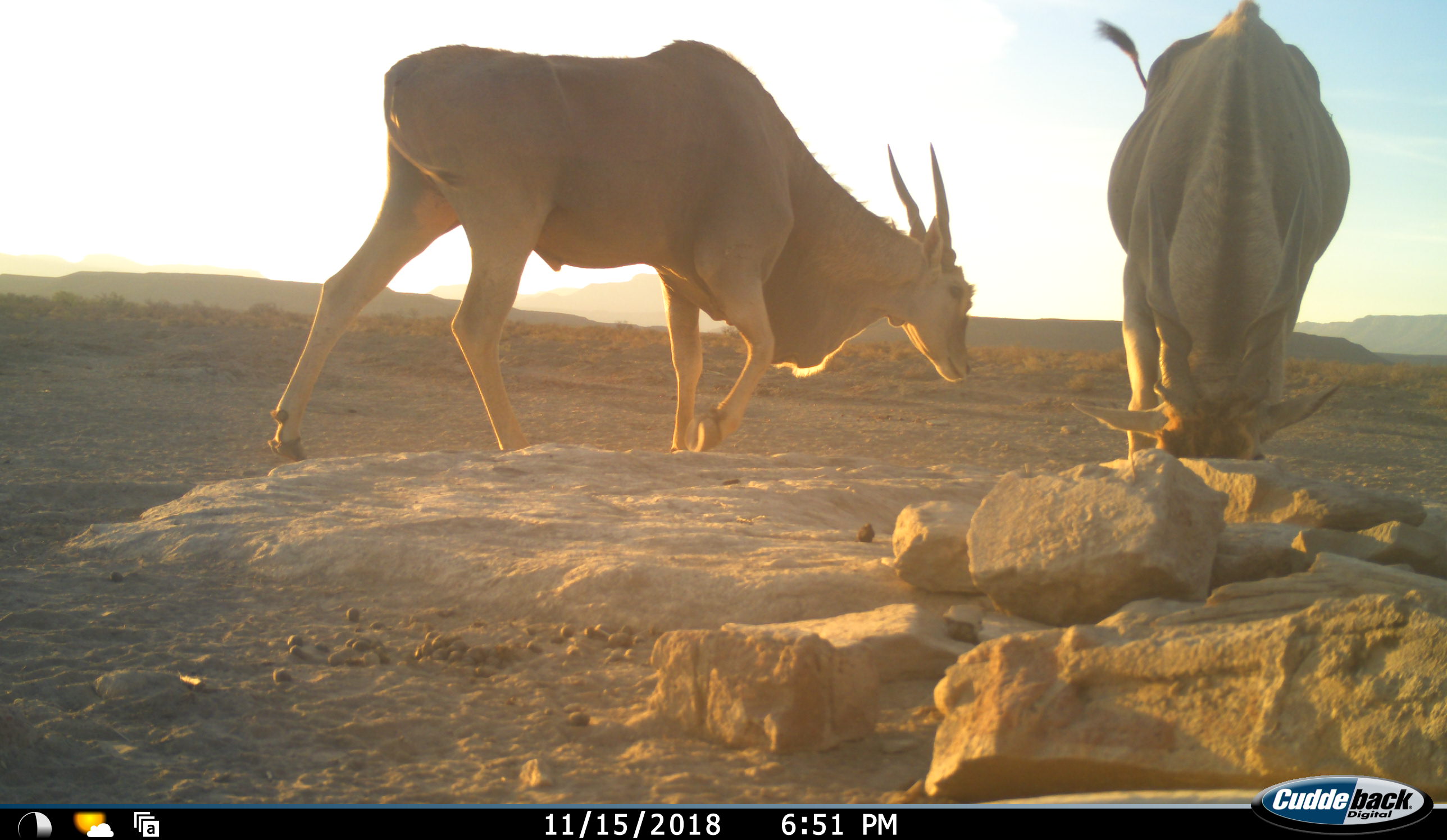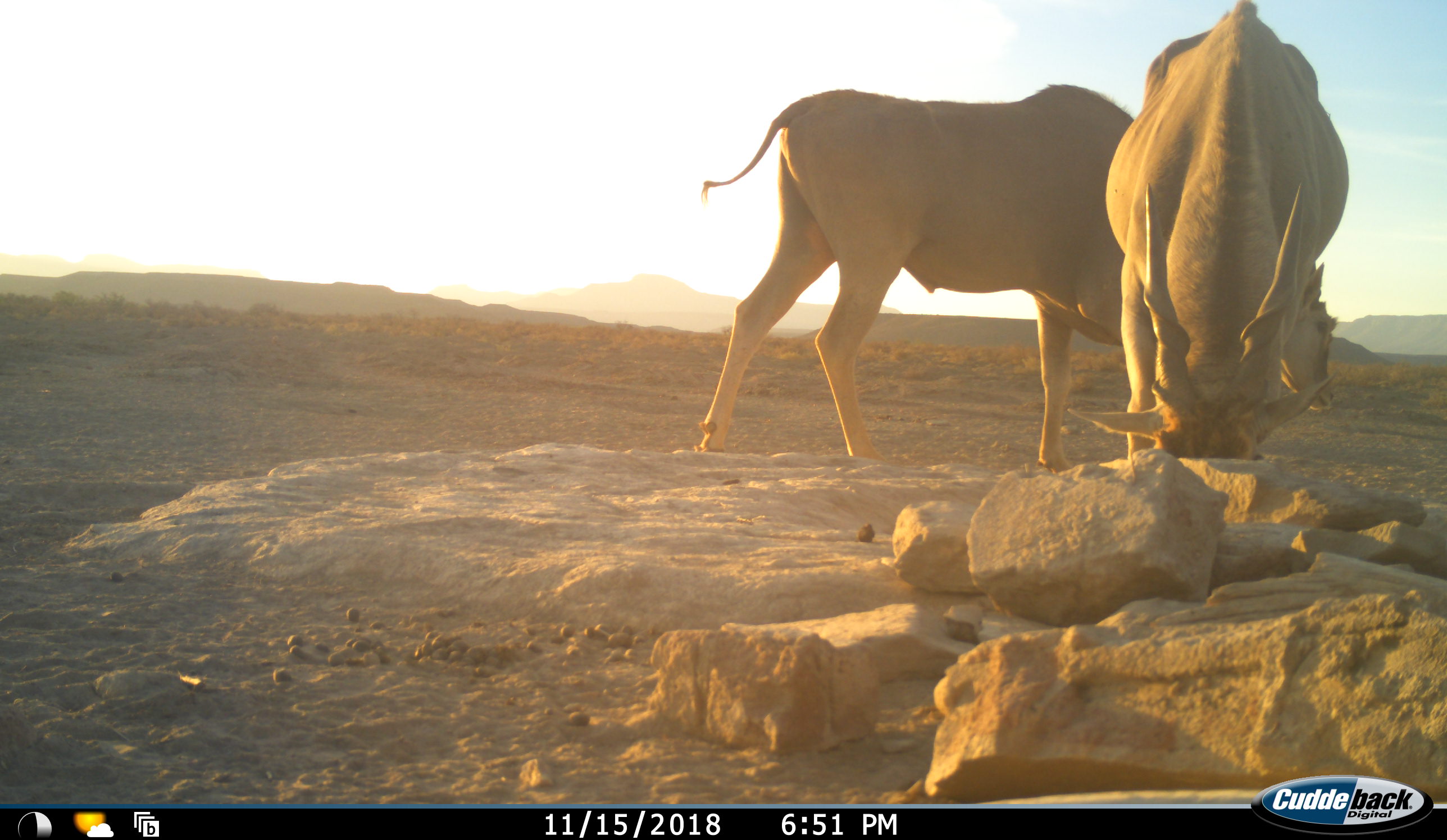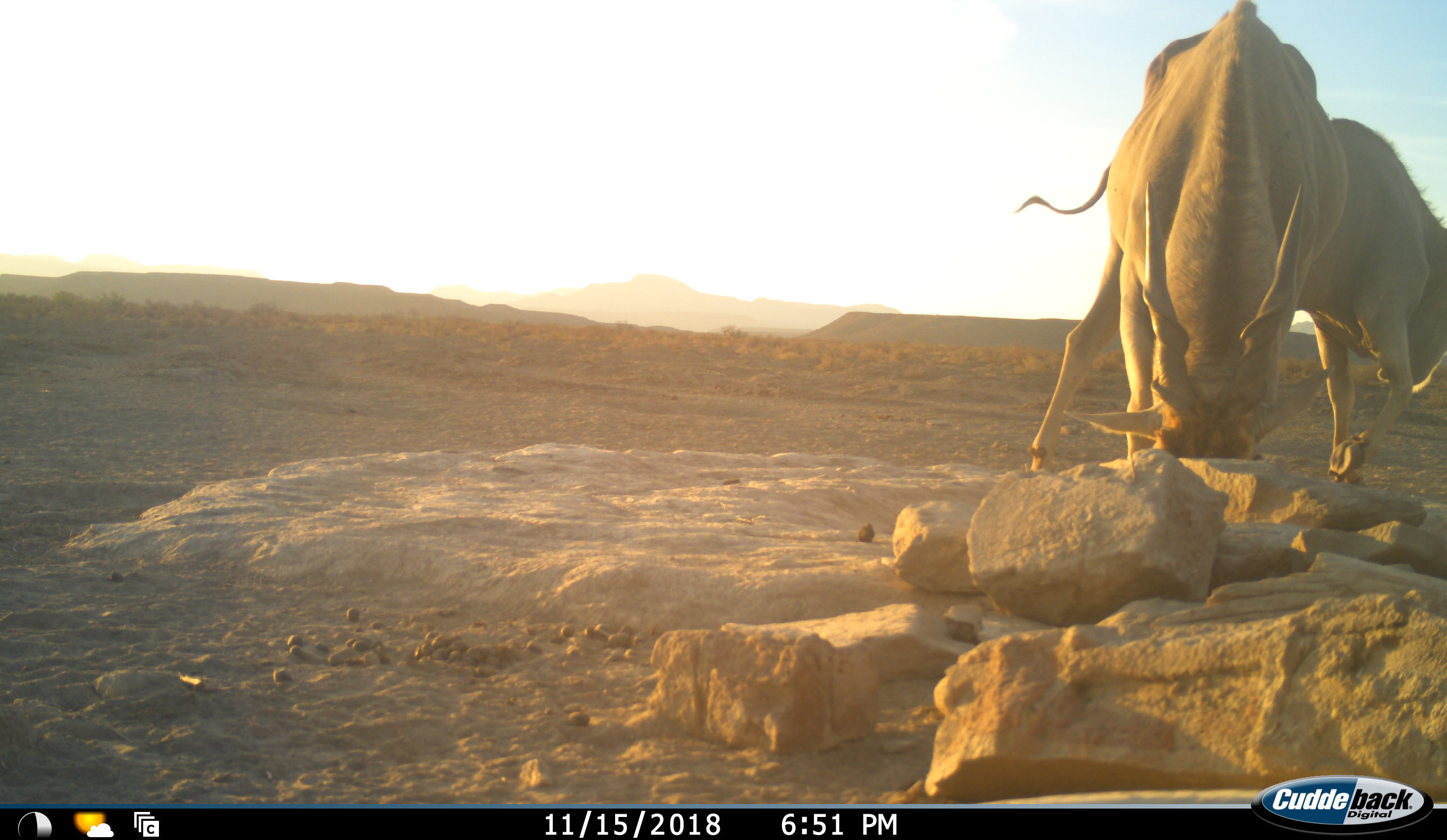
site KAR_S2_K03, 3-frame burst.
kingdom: Animalia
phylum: Chordata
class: Mammalia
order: Artiodactyla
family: Bovidae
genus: Tragelaphus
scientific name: Tragelaphus oryx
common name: eland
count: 2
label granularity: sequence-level